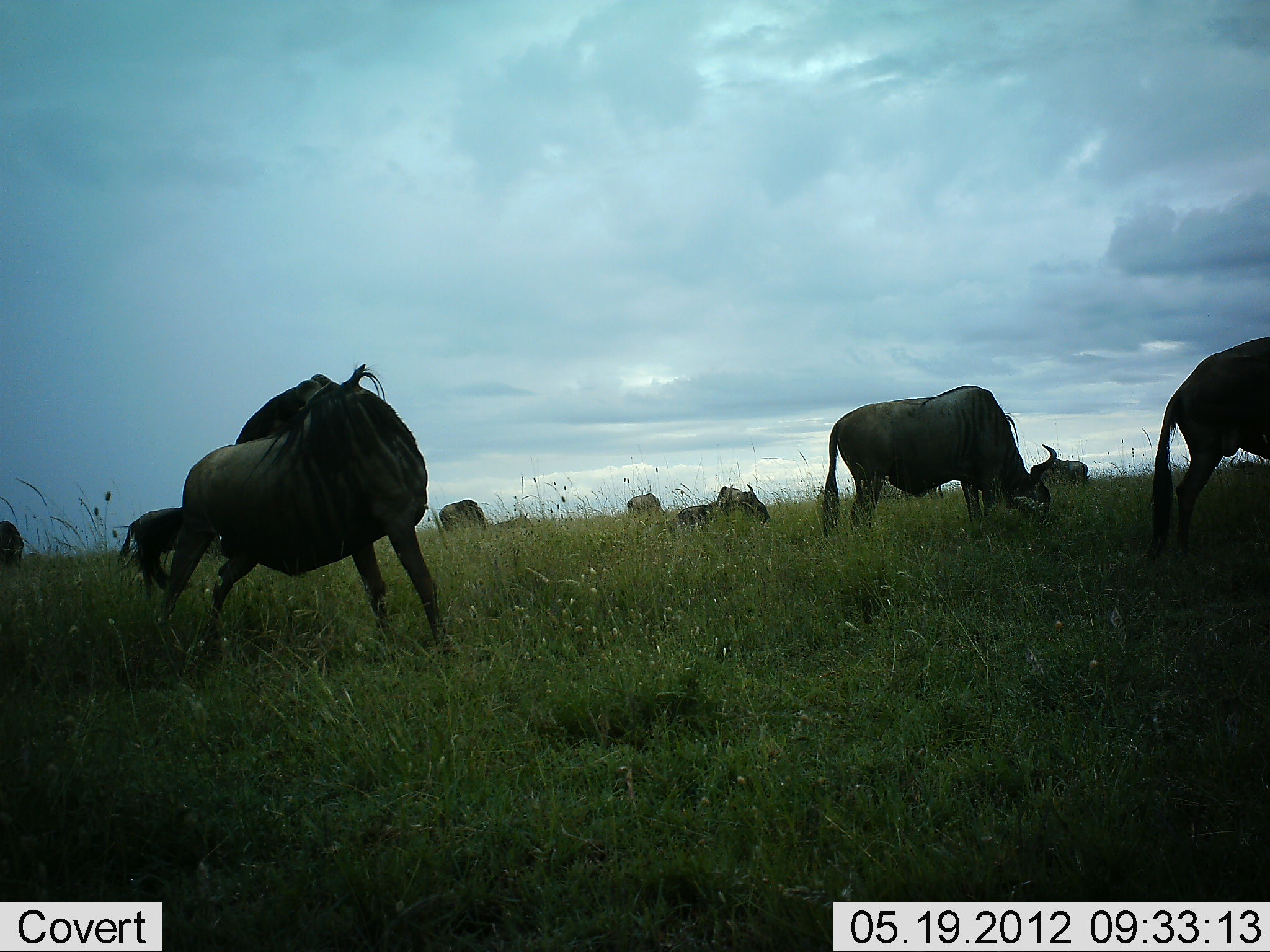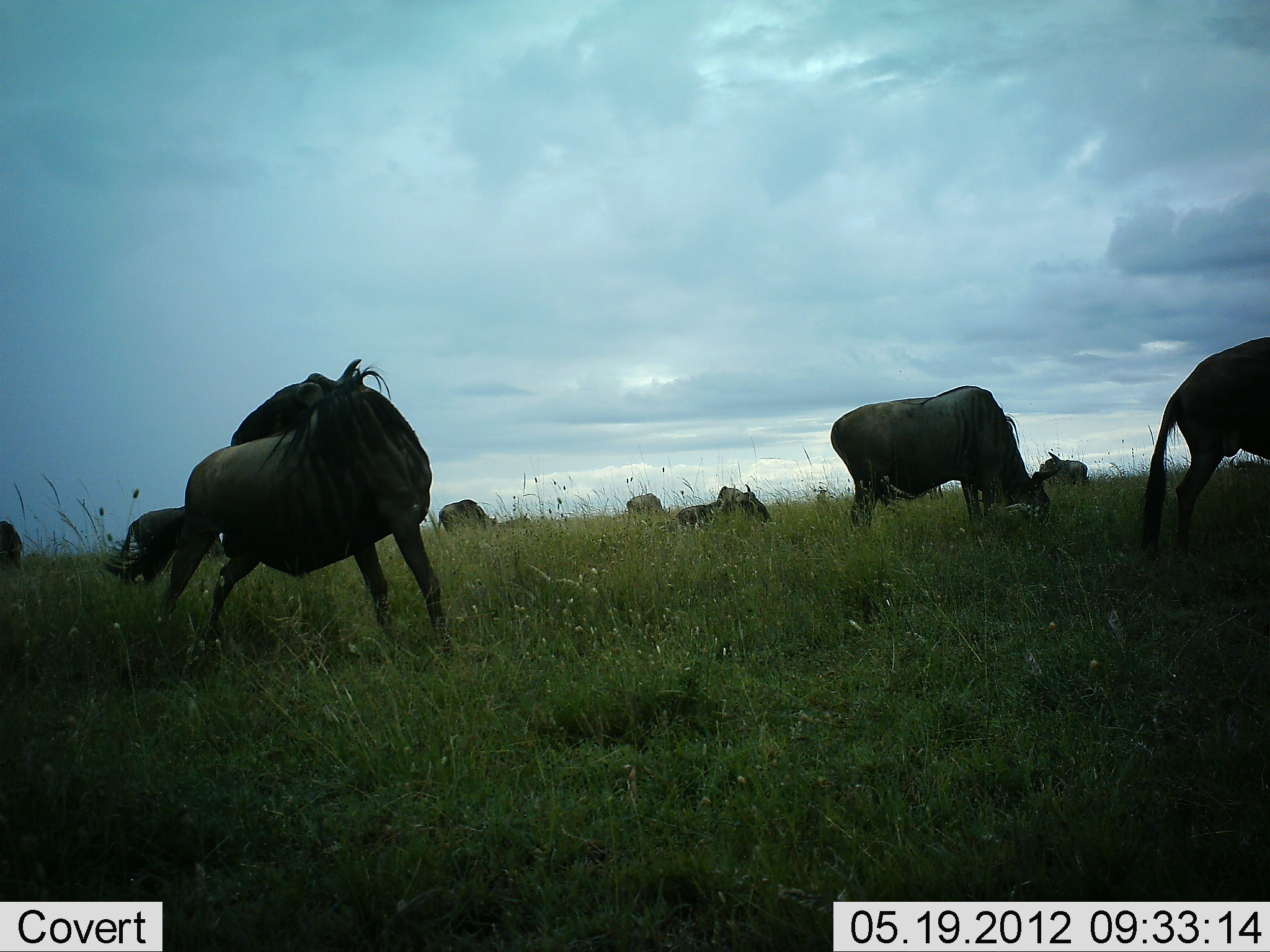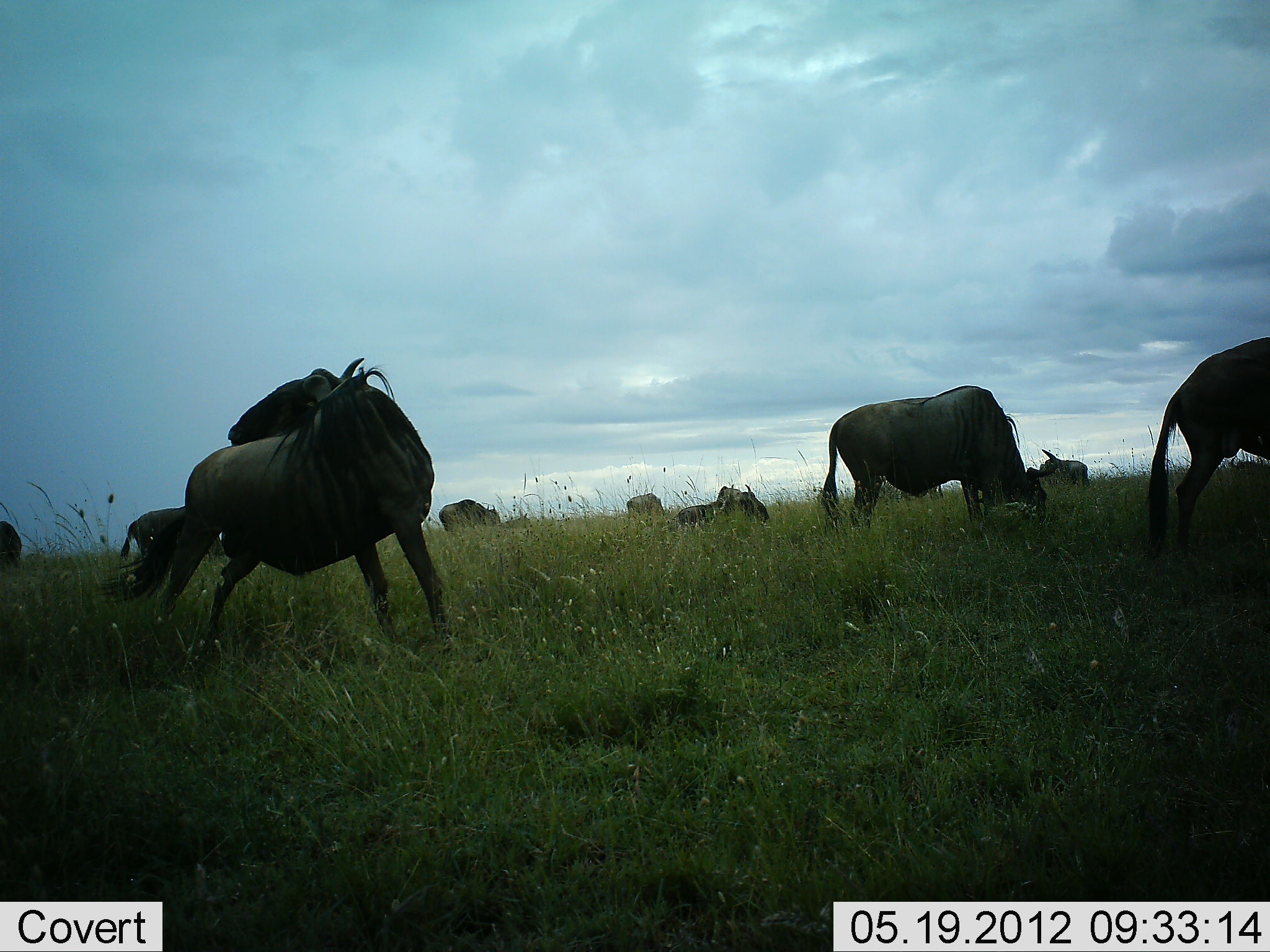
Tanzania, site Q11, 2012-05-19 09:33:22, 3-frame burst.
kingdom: Animalia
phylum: Chordata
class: Mammalia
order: Artiodactyla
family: Bovidae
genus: Connochaetes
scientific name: Connochaetes taurinus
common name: blue wildebeest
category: wildebeest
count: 9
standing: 90%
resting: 50%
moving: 20%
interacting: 0%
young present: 0%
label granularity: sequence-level